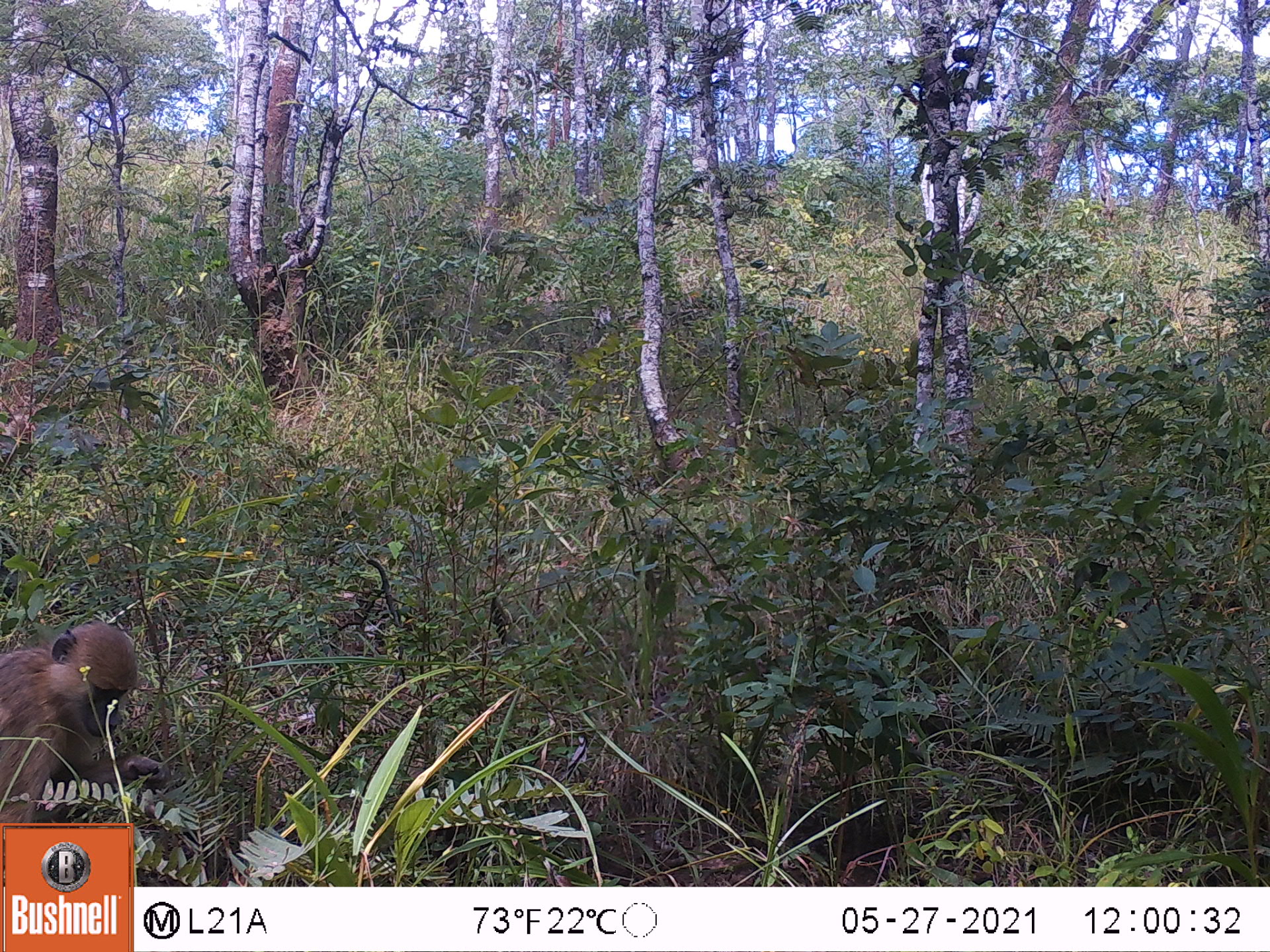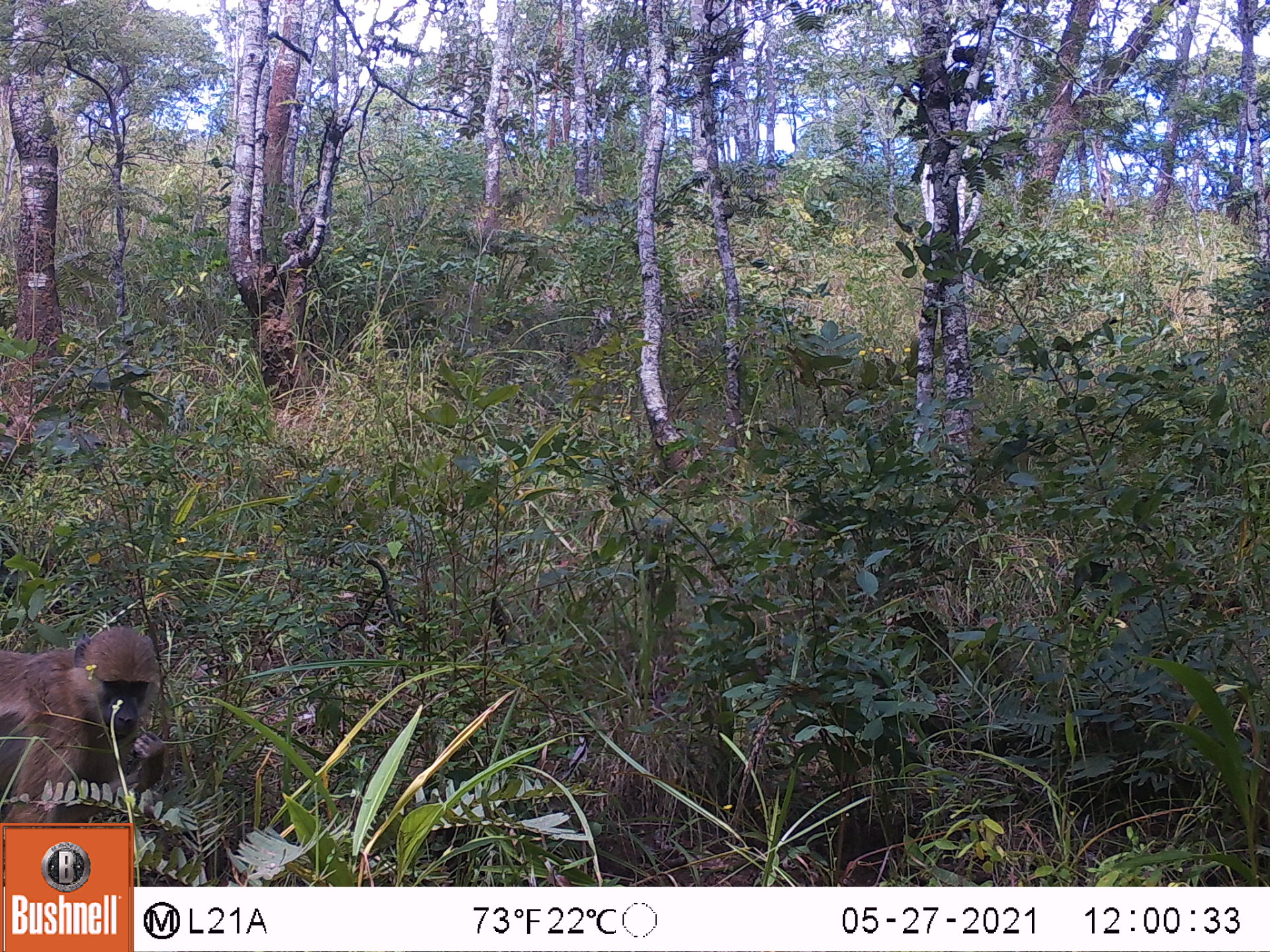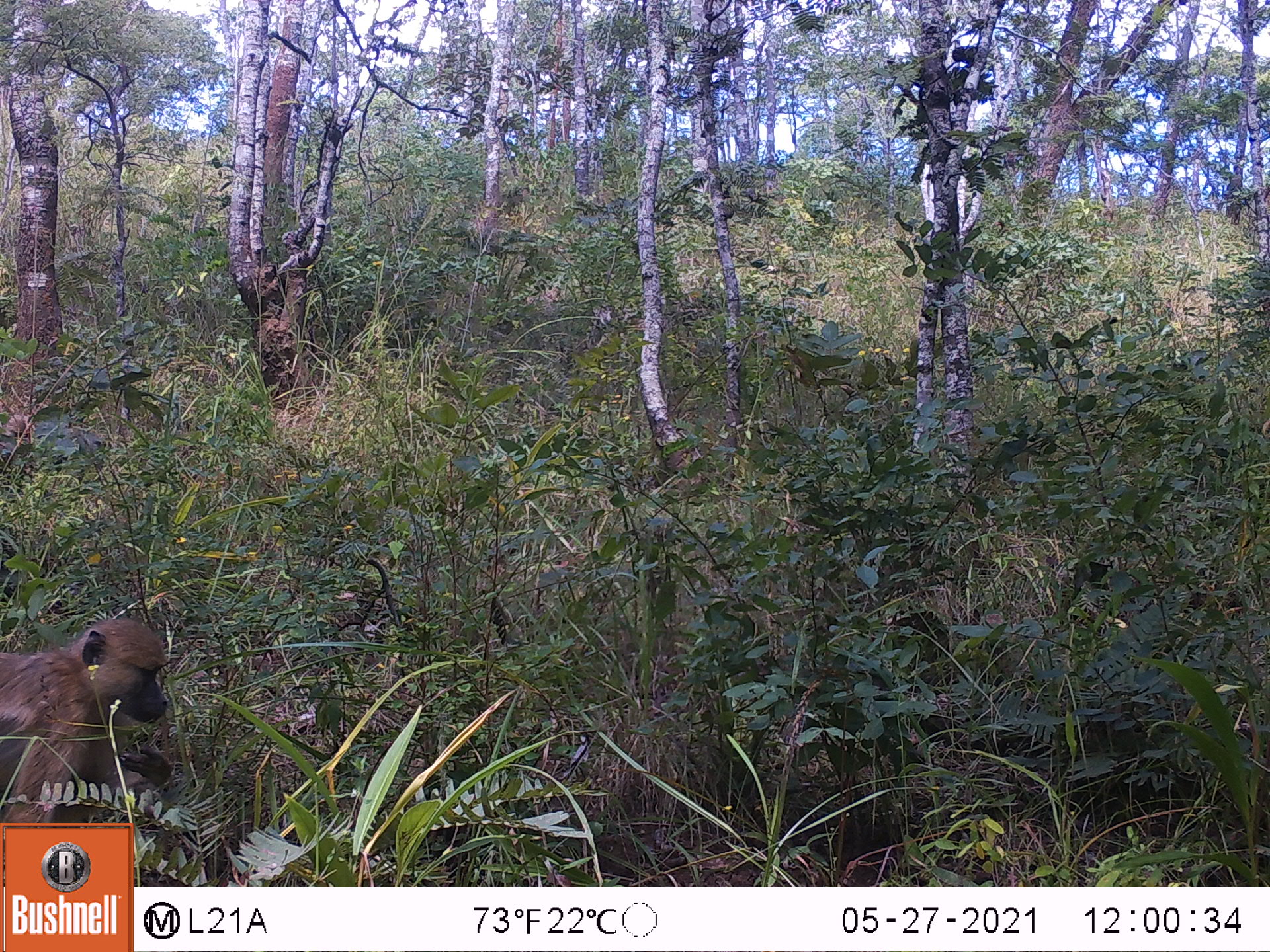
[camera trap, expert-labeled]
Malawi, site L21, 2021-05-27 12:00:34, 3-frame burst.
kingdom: Animalia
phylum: Chordata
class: Mammalia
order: Primates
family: Cercopithecidae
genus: Papio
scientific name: Papio cynocephalus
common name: yellow baboon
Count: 1.